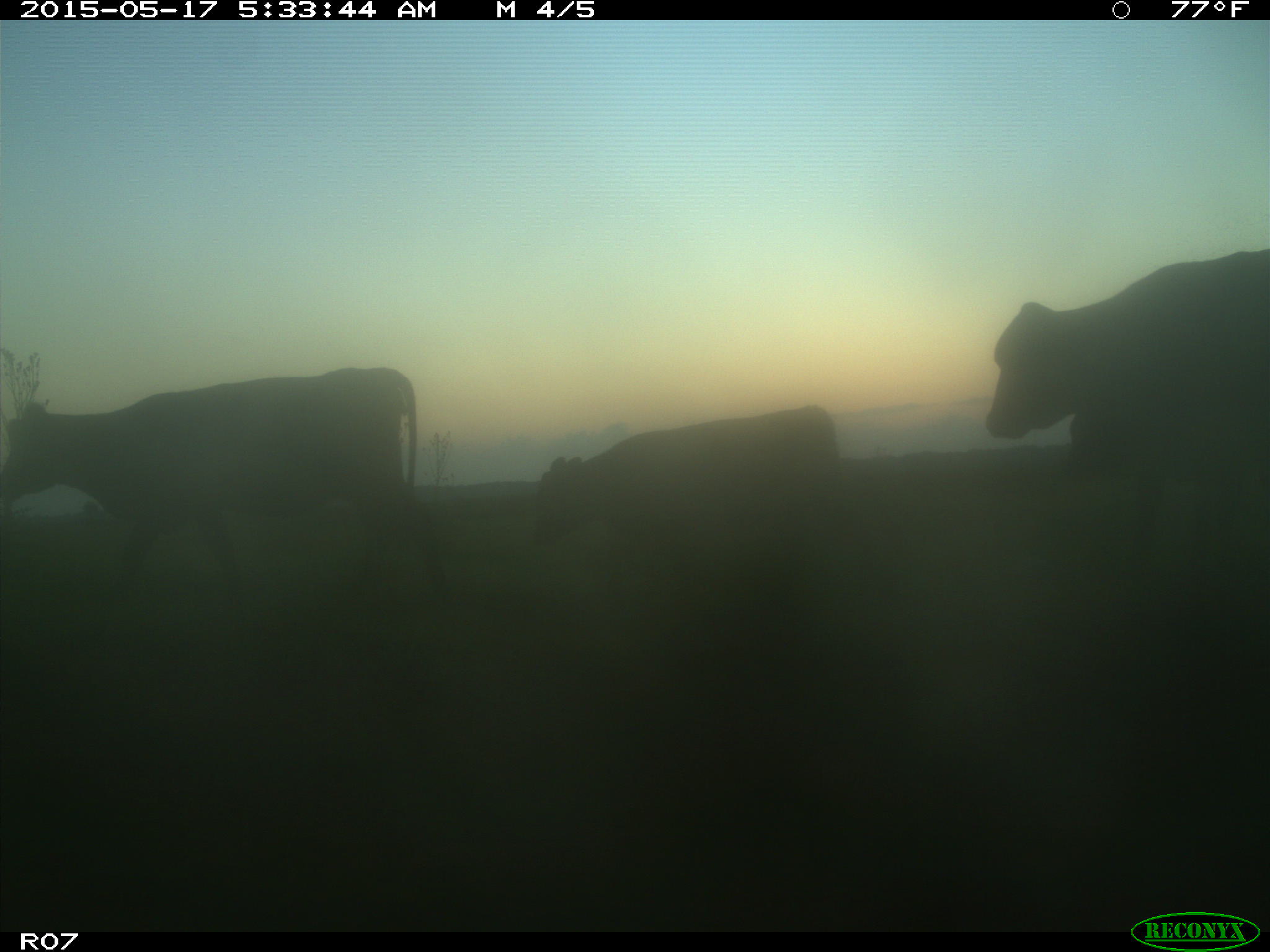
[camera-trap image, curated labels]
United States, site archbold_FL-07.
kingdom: Animalia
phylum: Chordata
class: Mammalia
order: Artiodactyla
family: Bovidae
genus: Bos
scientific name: Bos taurus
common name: domestic cow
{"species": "Bos taurus (domestic cow)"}